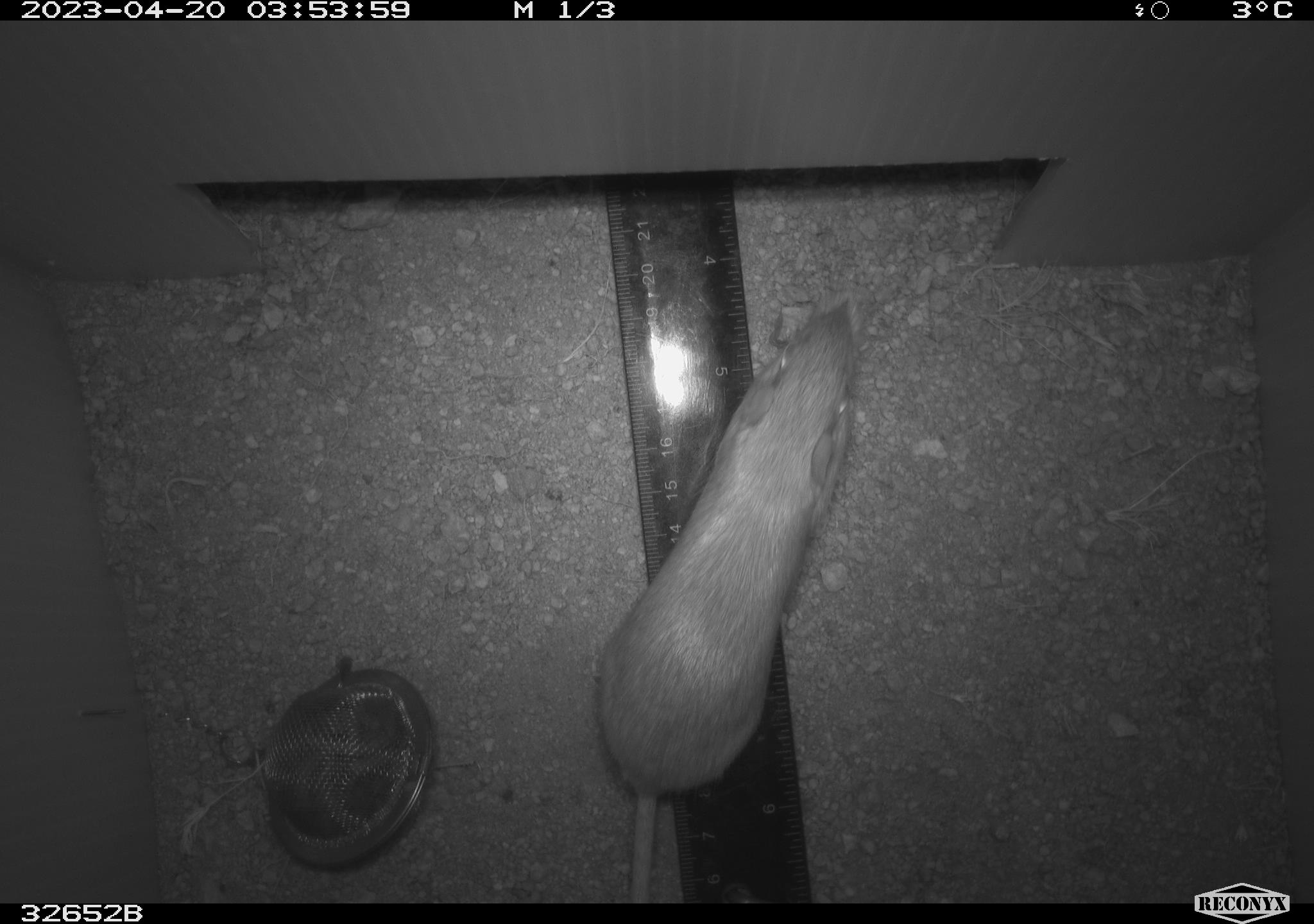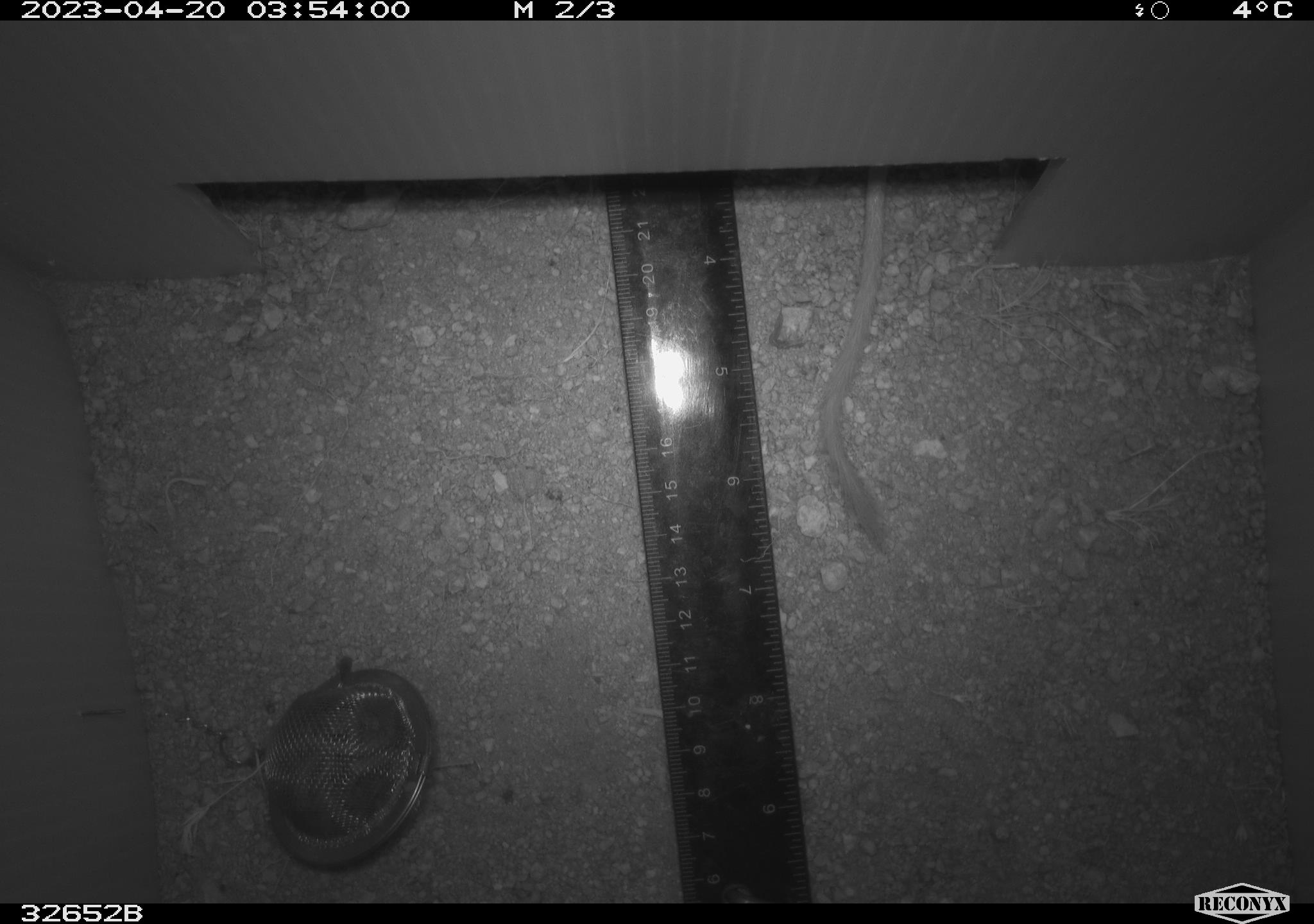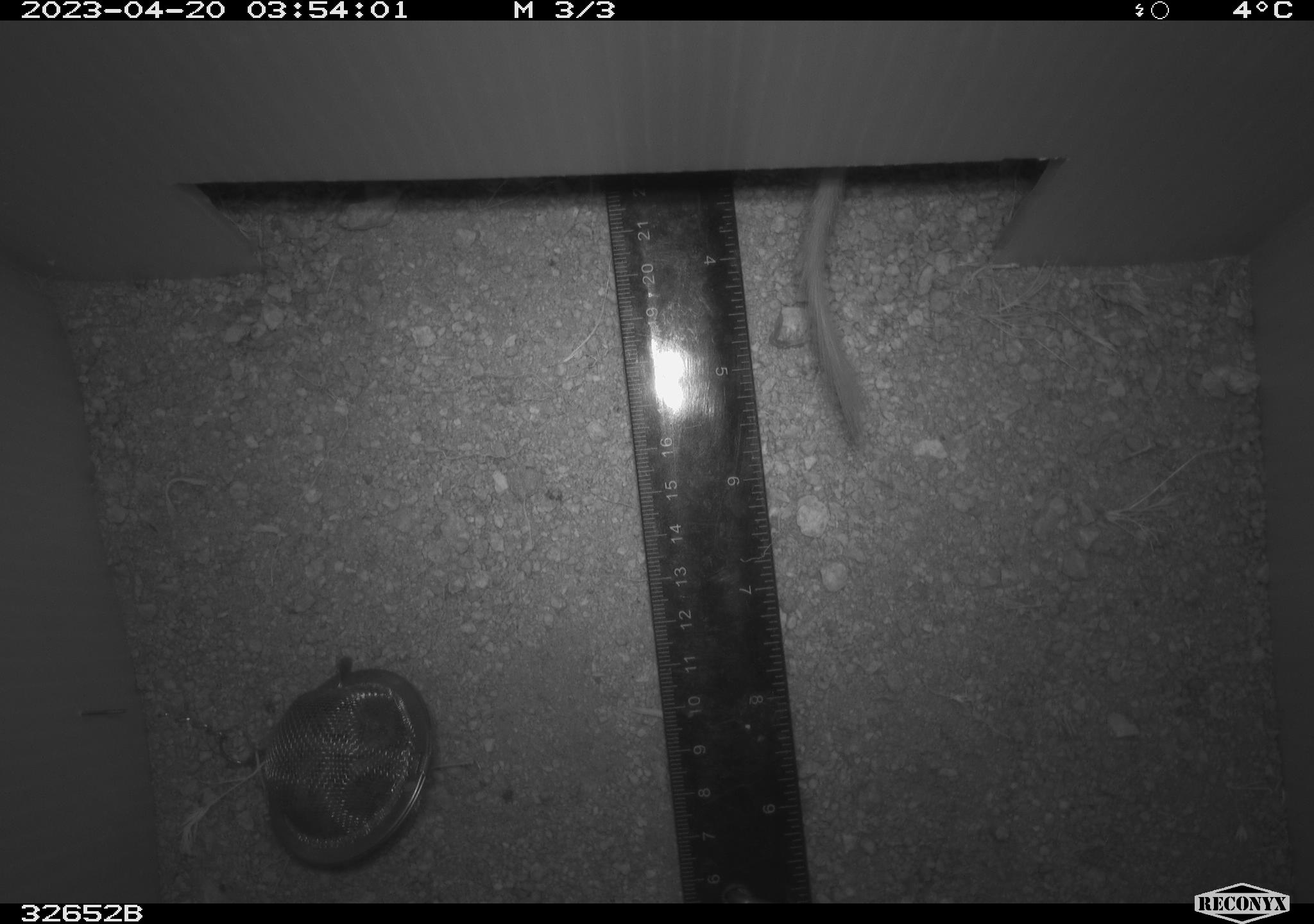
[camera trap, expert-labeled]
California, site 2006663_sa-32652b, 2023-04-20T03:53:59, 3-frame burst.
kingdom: Animalia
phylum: Chordata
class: Mammalia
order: Rodentia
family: Heteromyidae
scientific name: Heteromyidae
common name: kangaroo rats and pocket mice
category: heteromyidae family